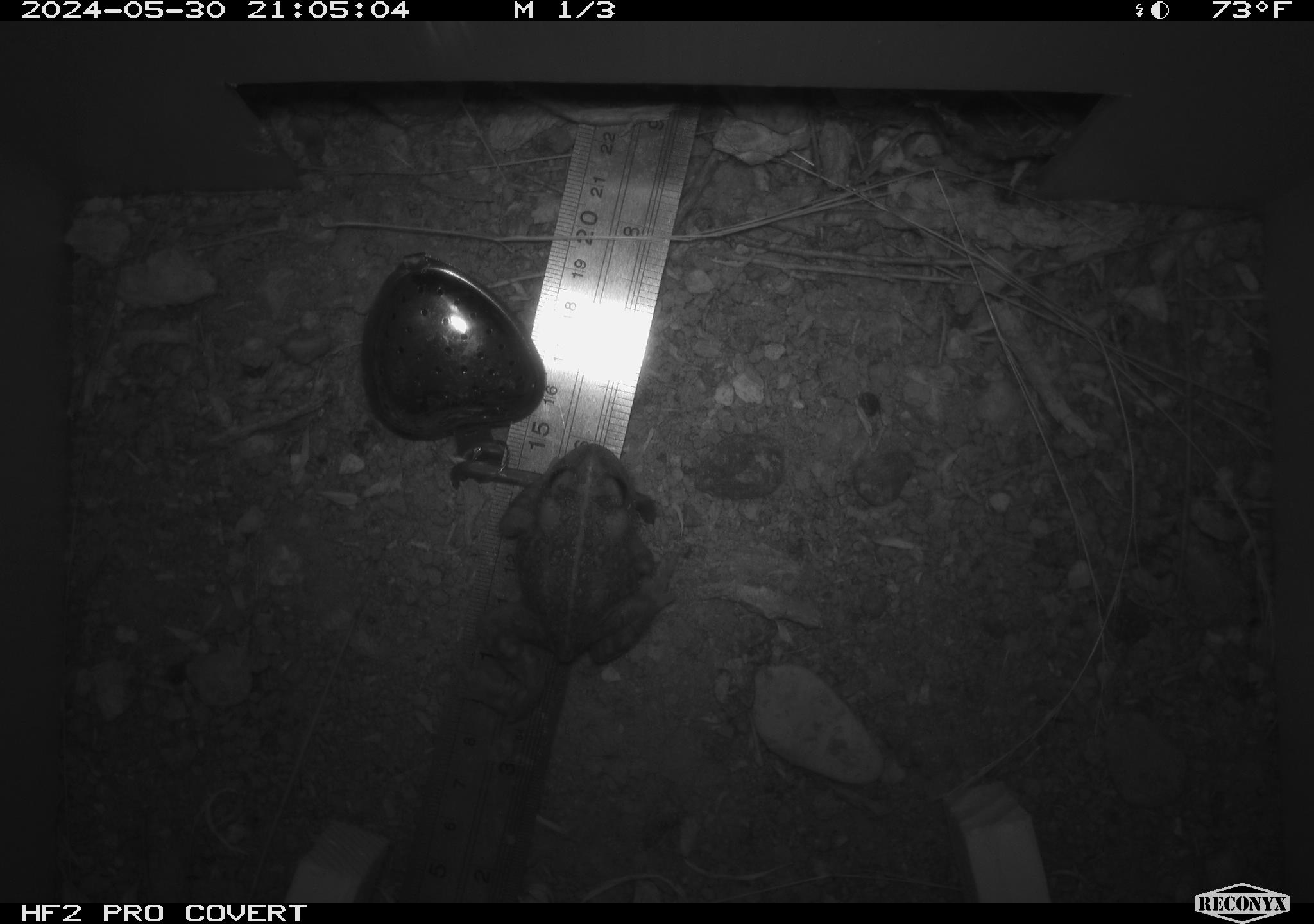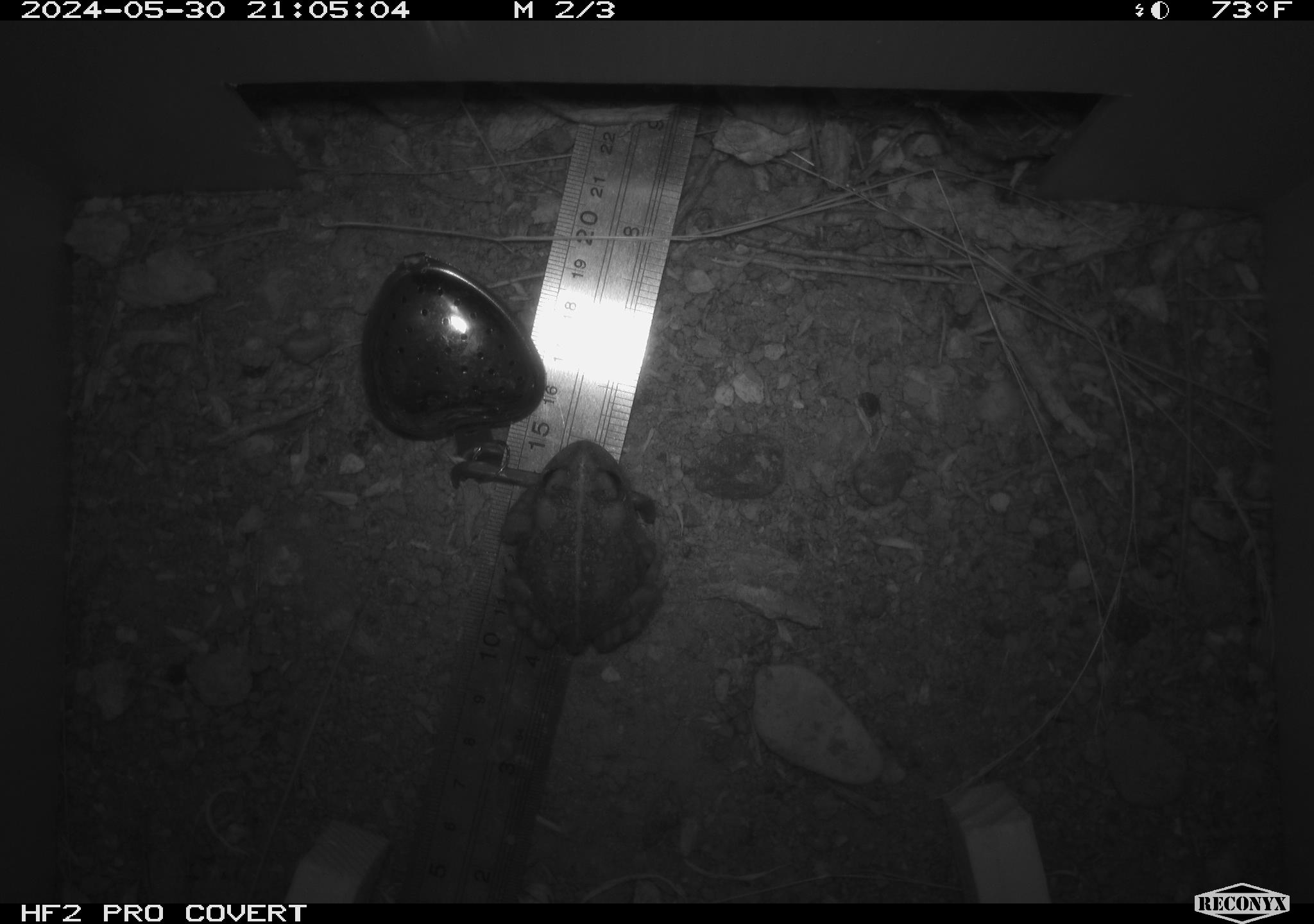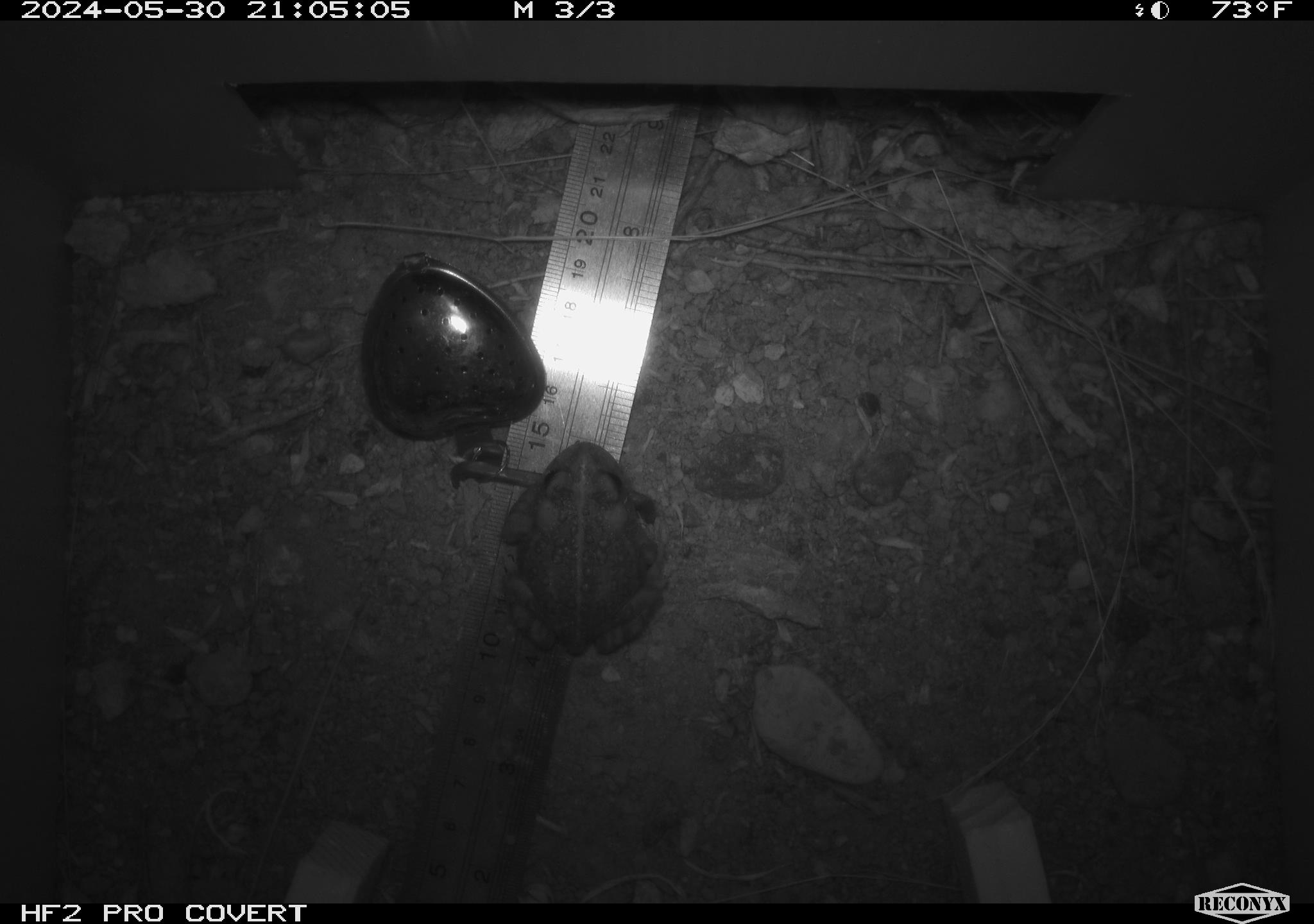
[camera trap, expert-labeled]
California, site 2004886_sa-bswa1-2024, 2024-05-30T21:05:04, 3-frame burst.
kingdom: Animalia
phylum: Chordata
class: Amphibia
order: Anura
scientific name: Anura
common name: frogs